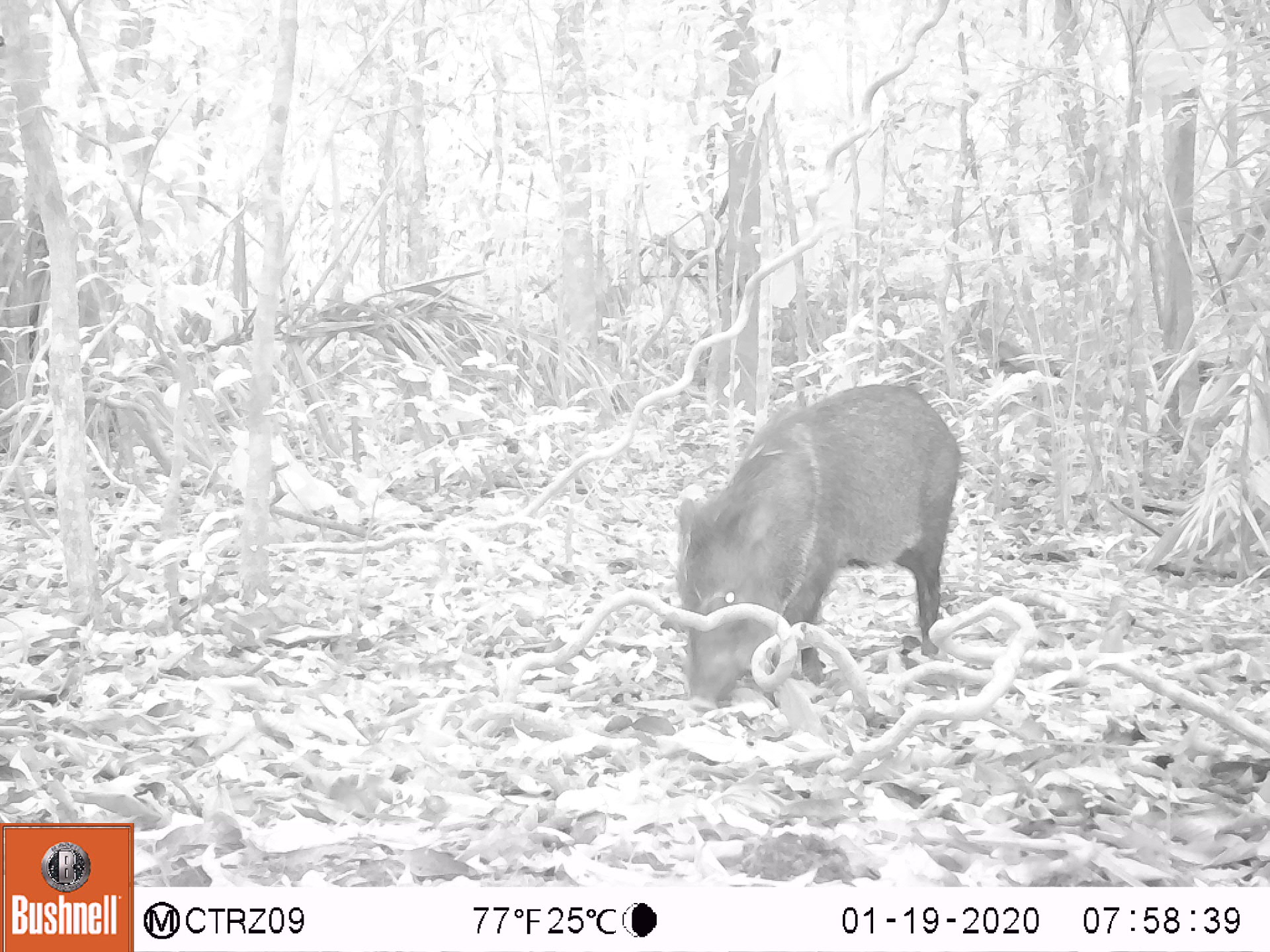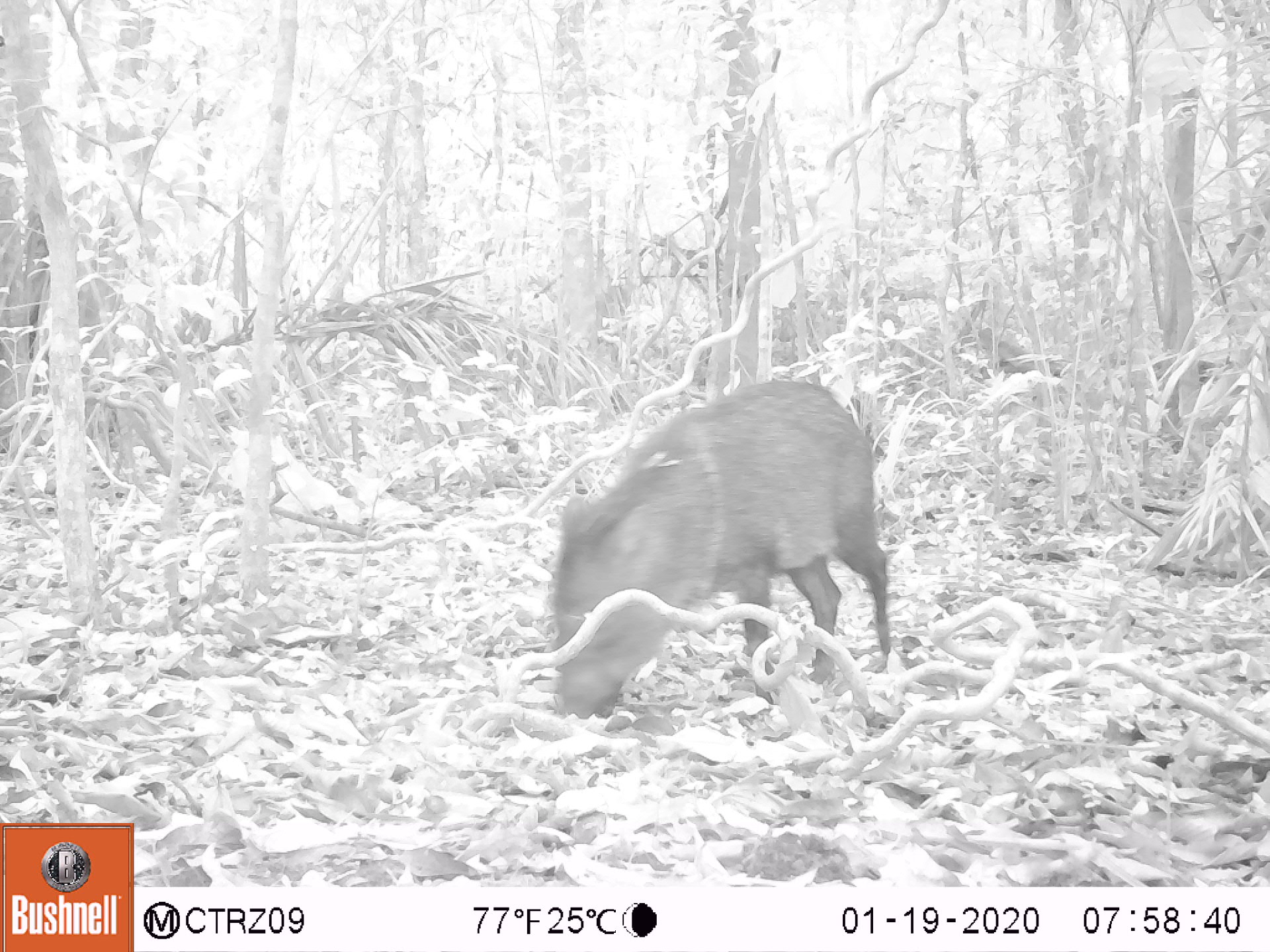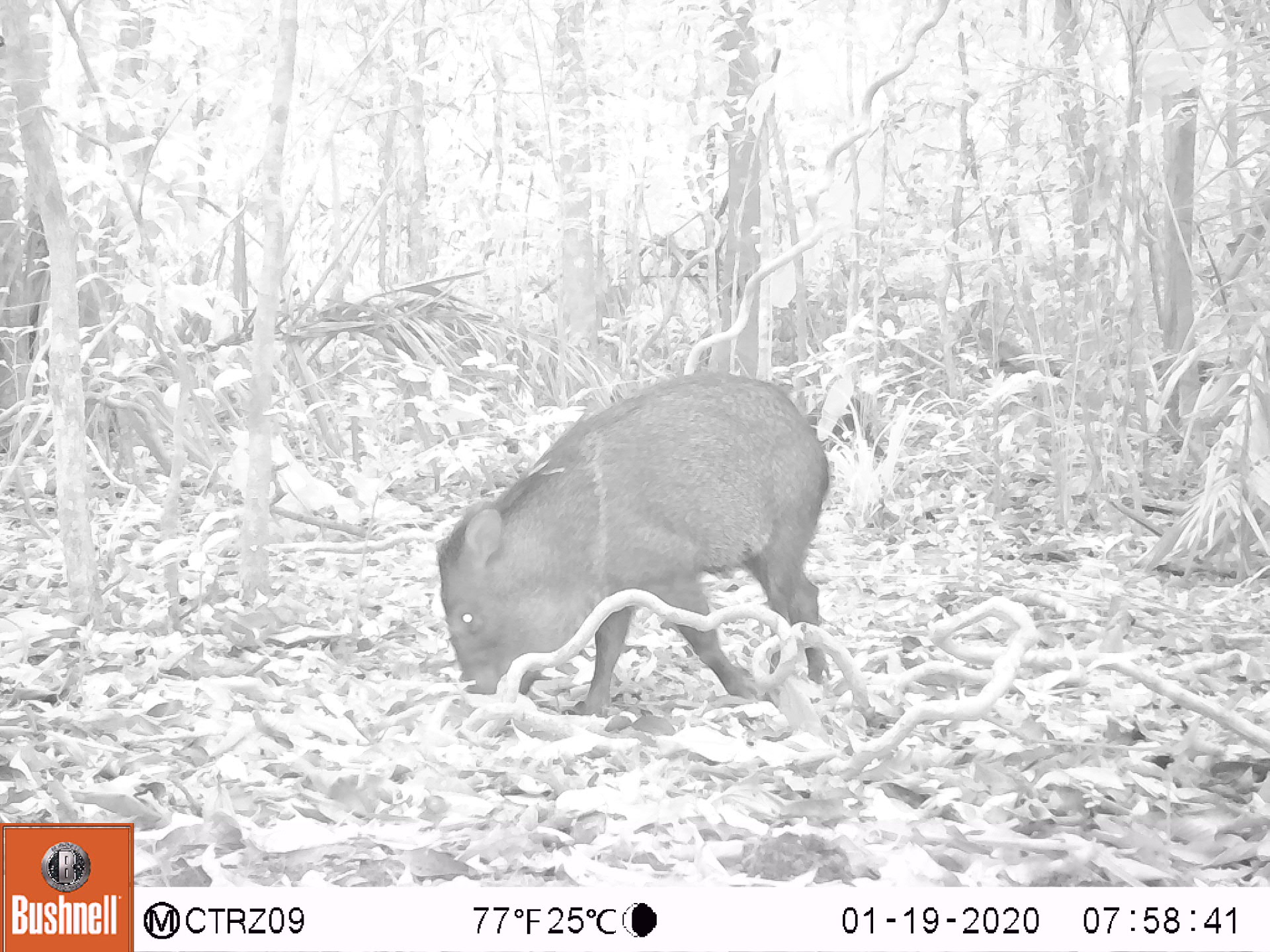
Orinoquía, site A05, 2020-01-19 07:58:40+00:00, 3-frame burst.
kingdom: Animalia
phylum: Chordata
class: Mammalia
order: Artiodactyla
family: Tayassuidae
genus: Pecari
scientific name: Pecari tajacu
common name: collared peccary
Collared peccary (Pecari tajacu).